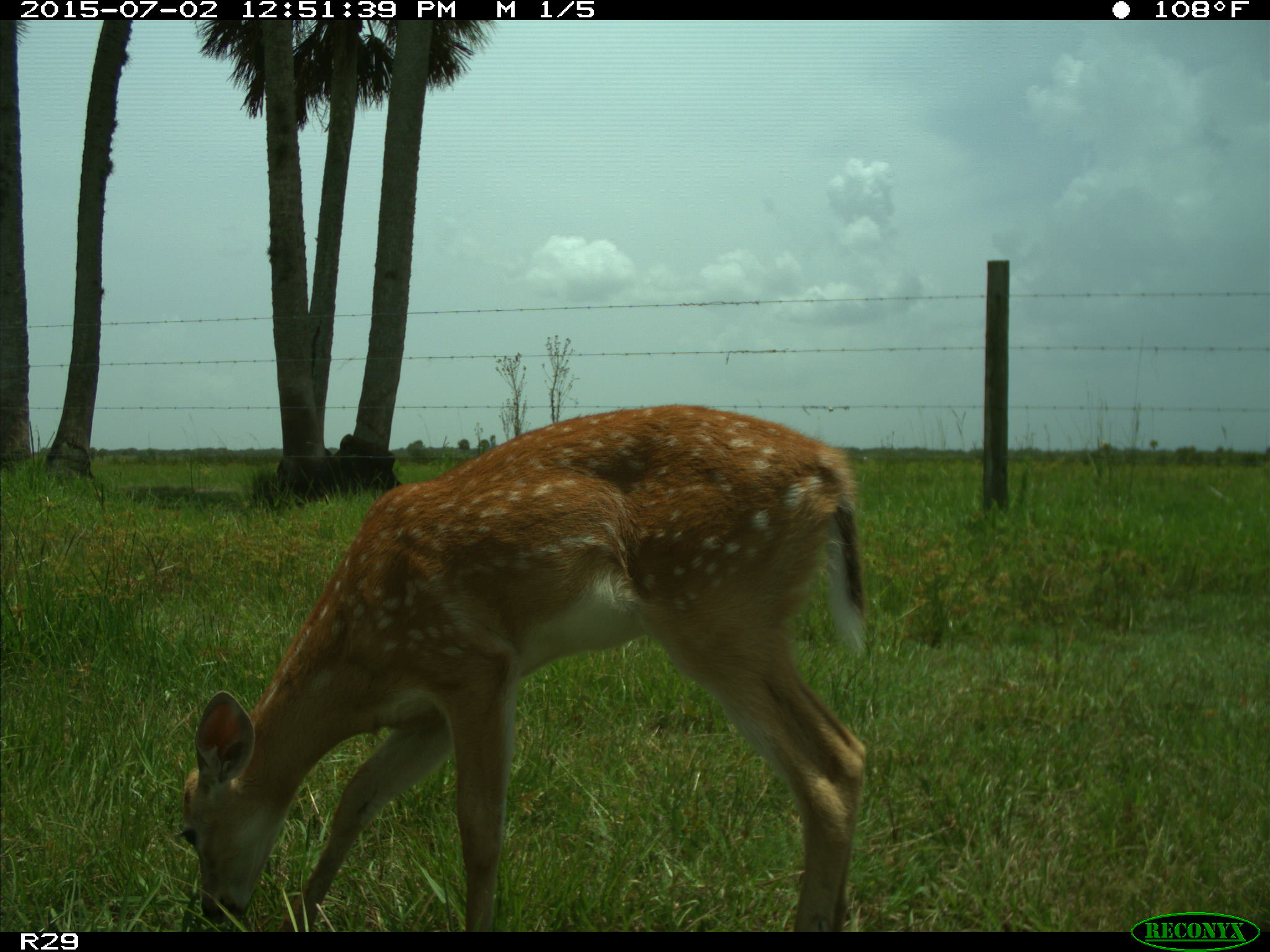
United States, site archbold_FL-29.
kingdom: Animalia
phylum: Chordata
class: Mammalia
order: Artiodactyla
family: Cervidae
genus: Odocoileus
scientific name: Odocoileus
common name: deer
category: unidentified deer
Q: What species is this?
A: Unidentified deer (deer) (Odocoileus).